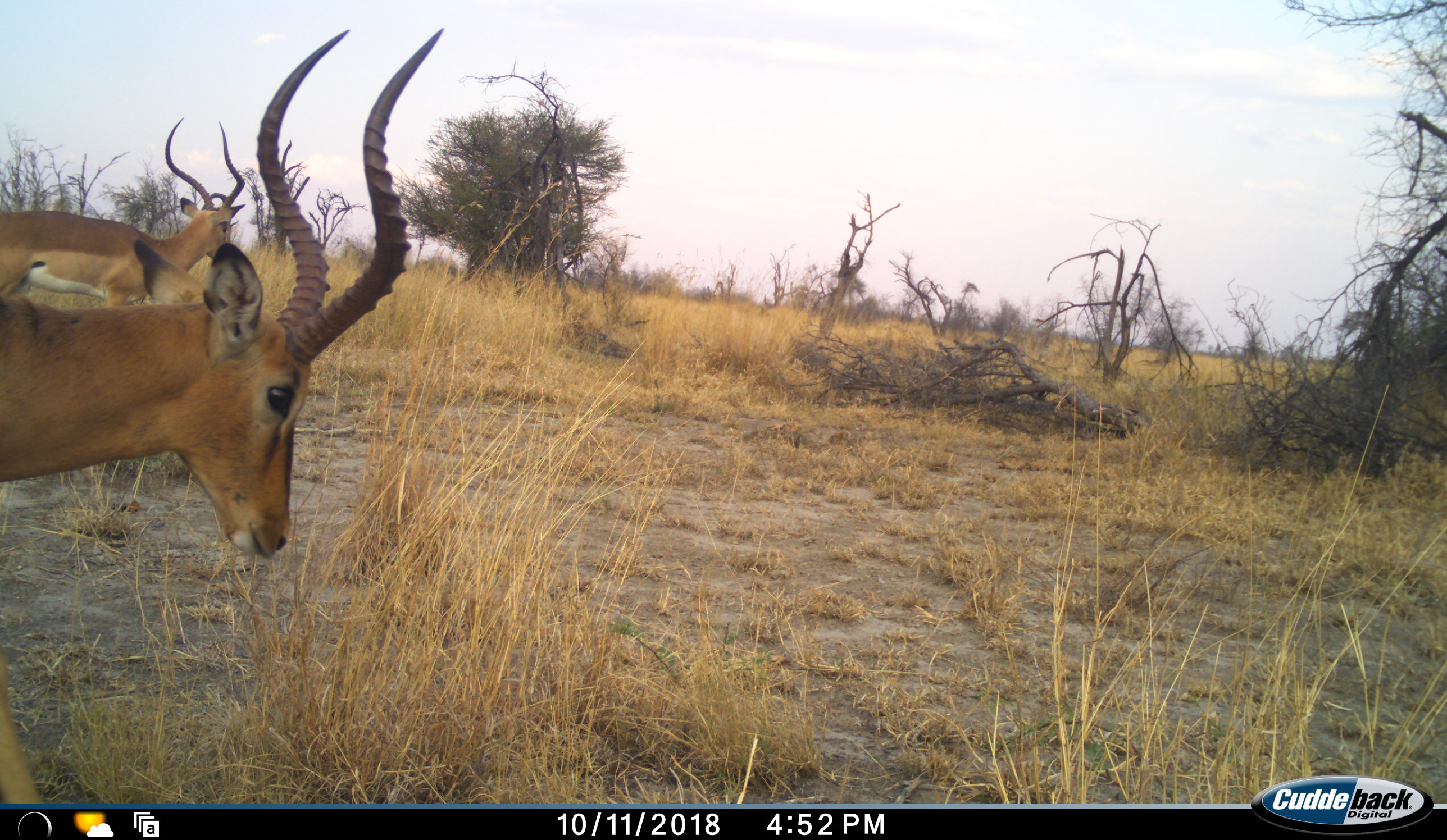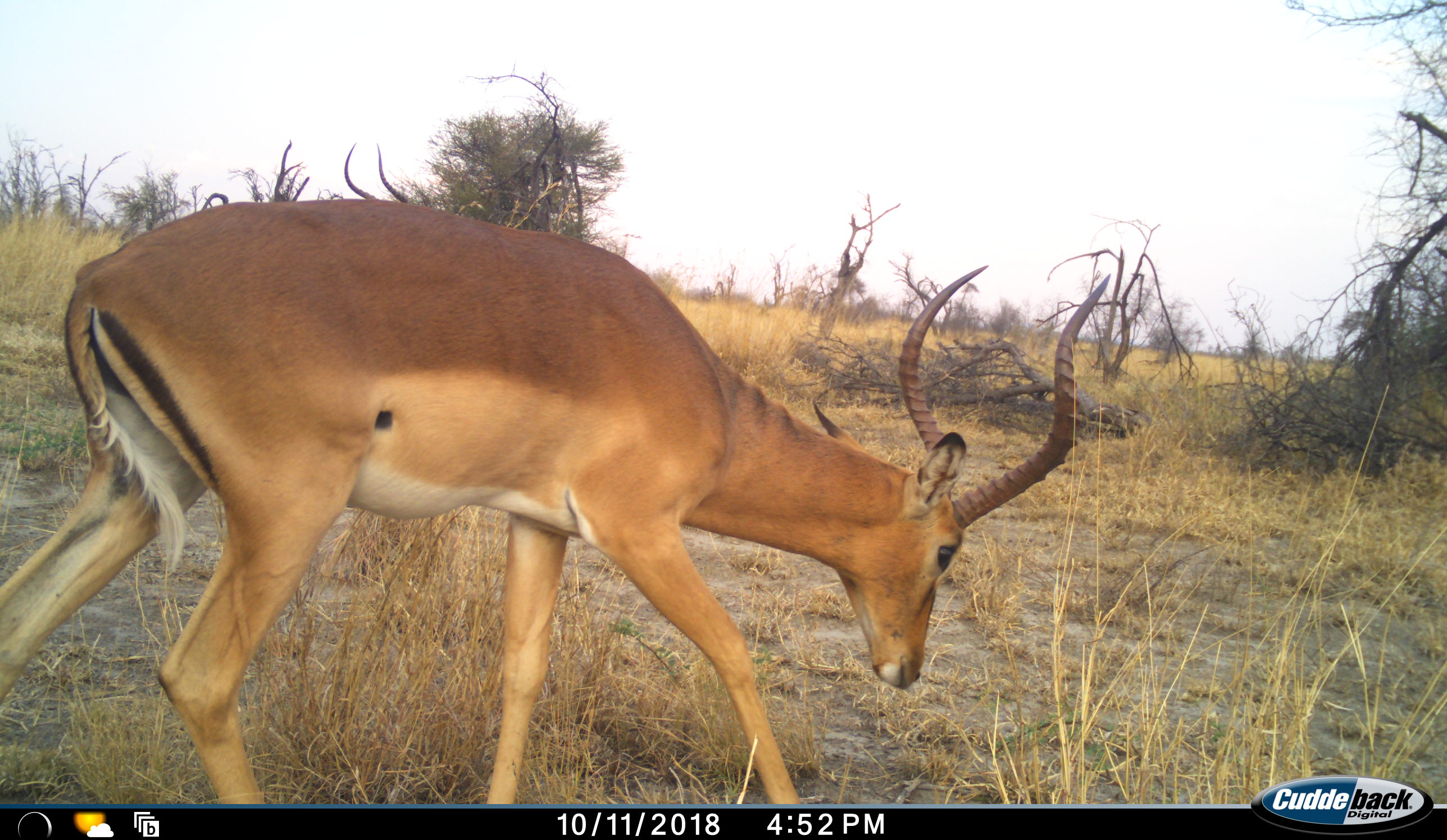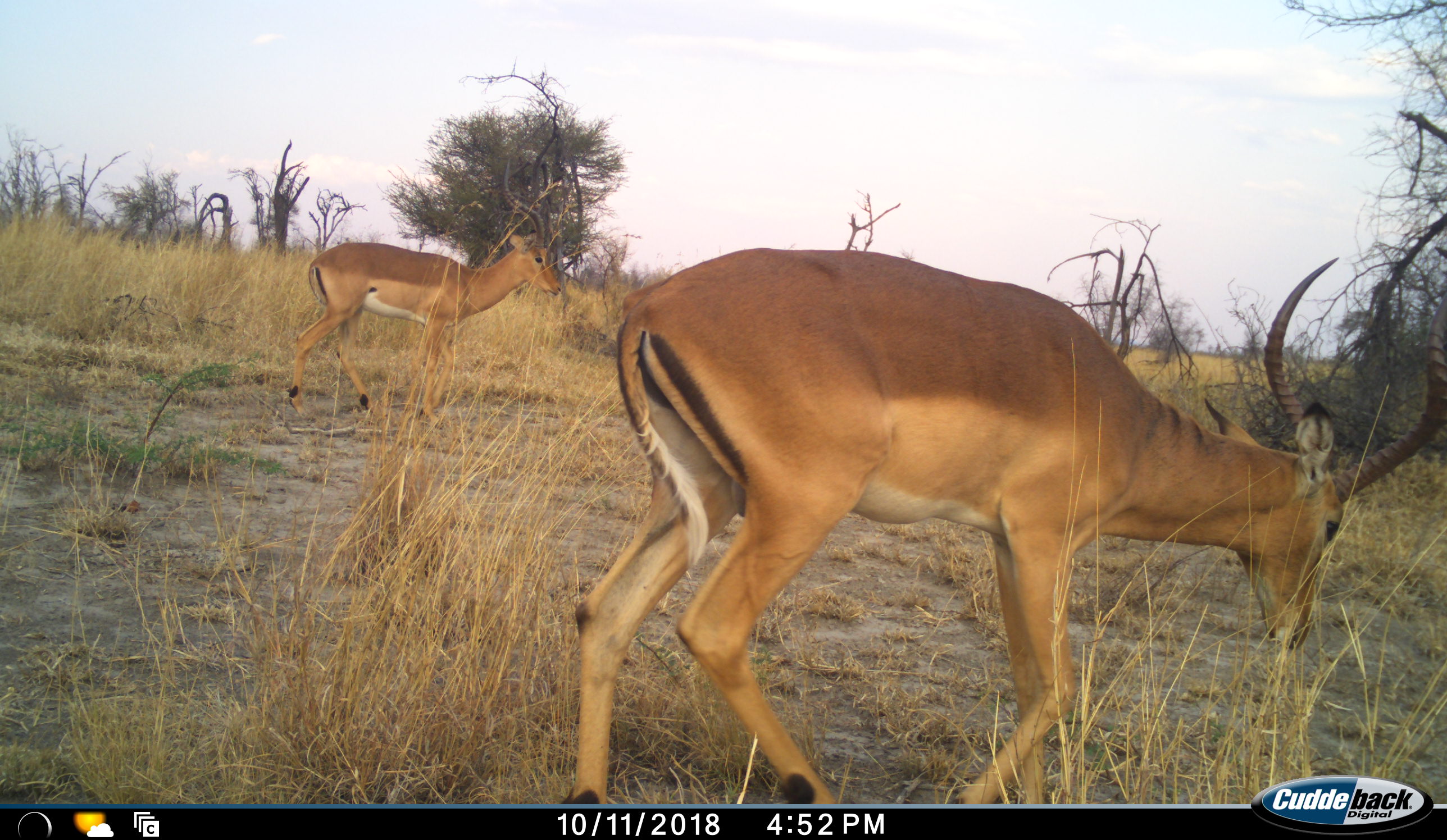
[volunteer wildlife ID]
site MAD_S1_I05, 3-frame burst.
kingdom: Animalia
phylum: Chordata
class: Mammalia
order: Artiodactyla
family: Bovidae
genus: Aepyceros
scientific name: Aepyceros melampus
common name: impala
Impala (Aepyceros melampus), count 2. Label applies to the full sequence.